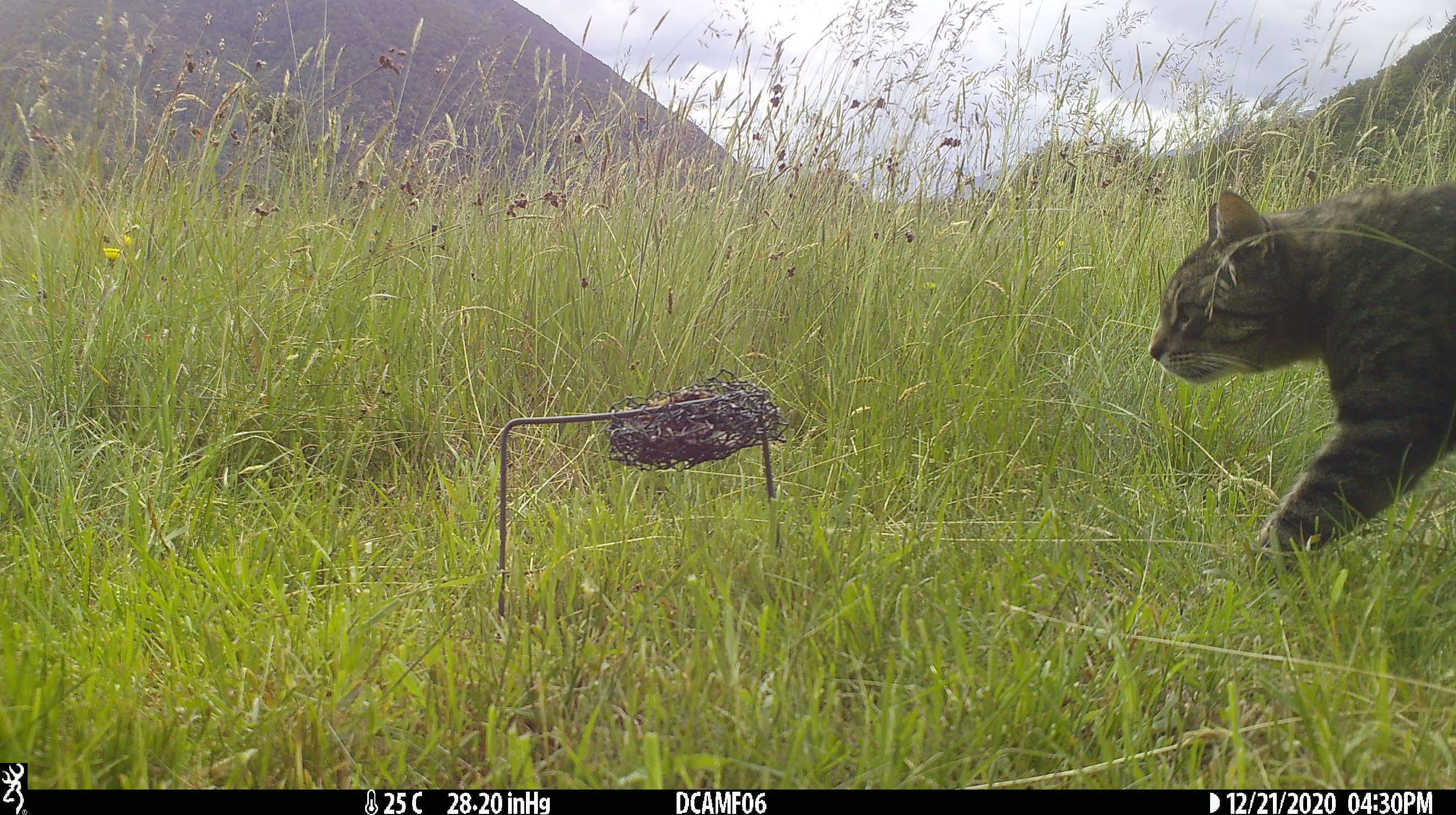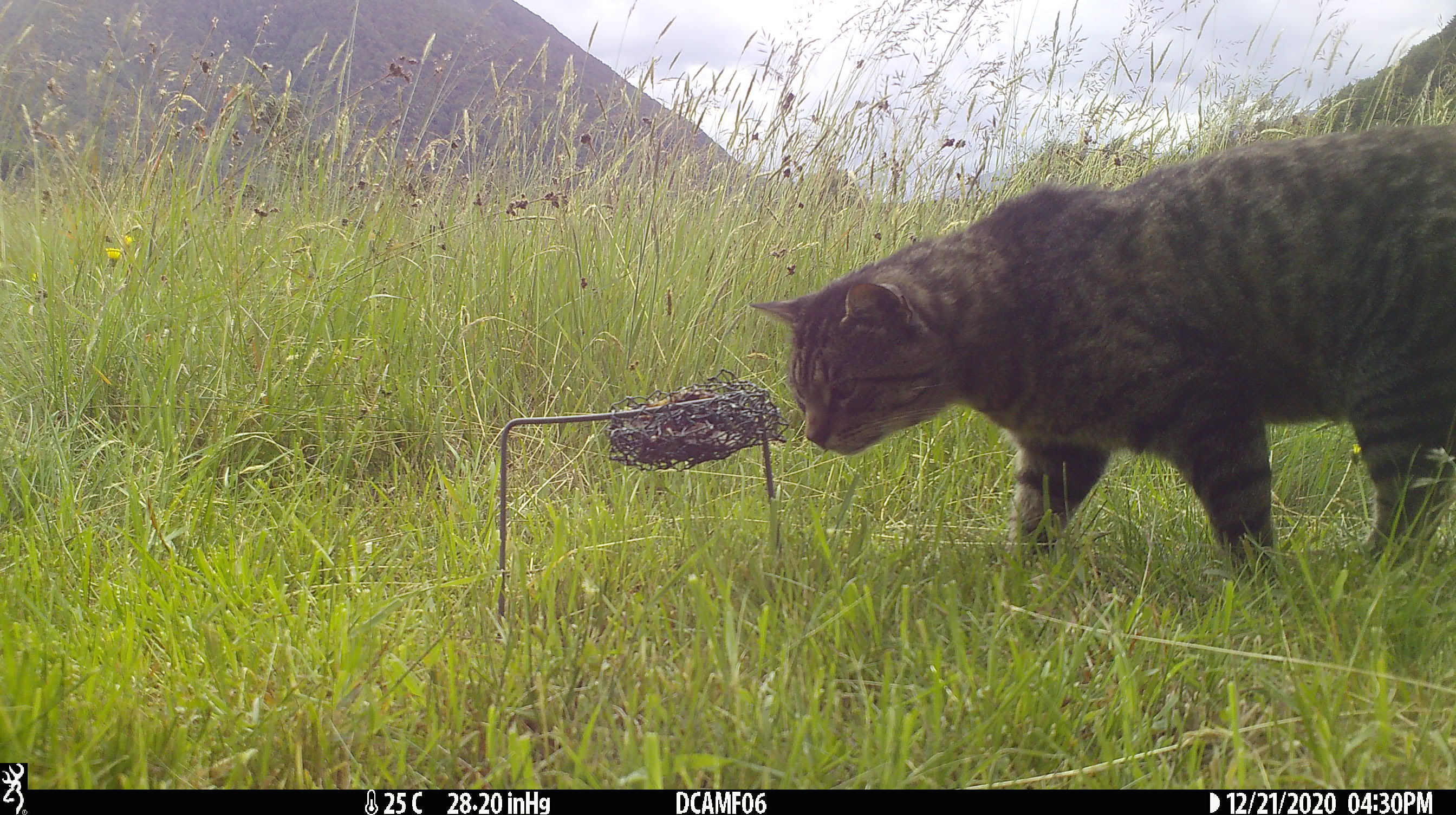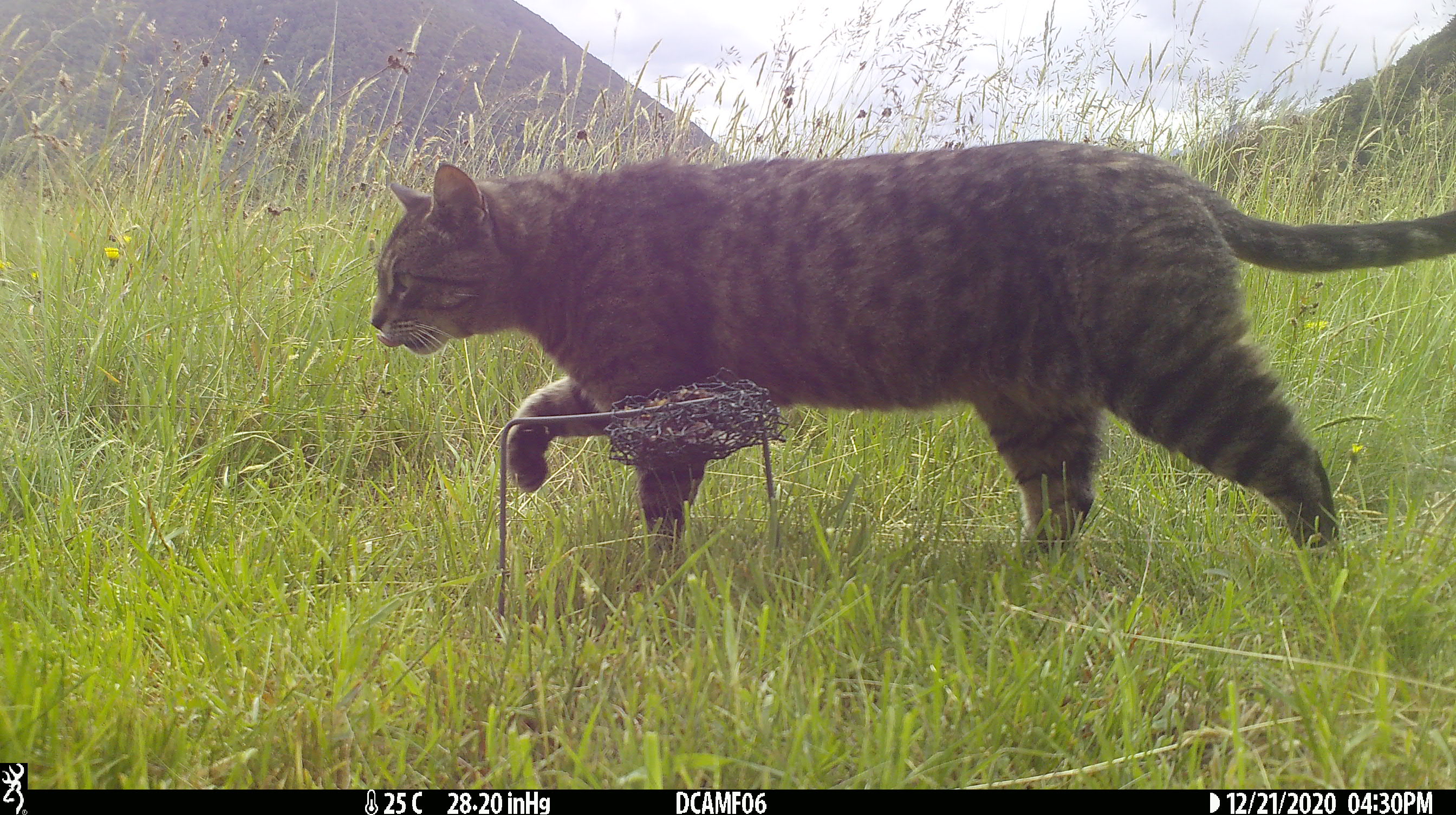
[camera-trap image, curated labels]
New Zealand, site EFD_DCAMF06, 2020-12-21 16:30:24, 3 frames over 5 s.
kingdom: Animalia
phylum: Chordata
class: Mammalia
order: Carnivora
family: Felidae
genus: Felis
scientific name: Felis catus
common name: domestic cat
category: cat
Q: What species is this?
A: Cat (domestic cat) (Felis catus).